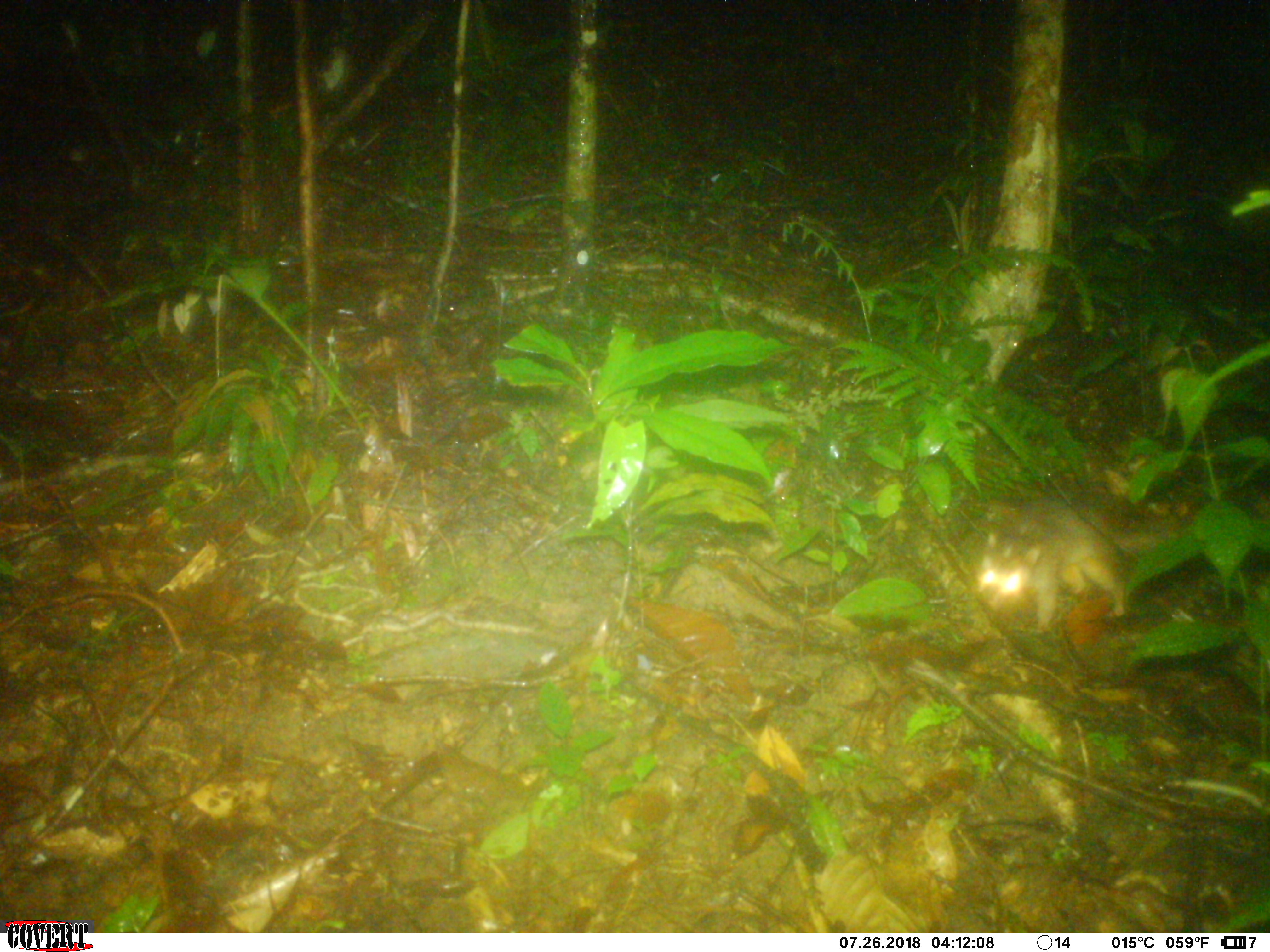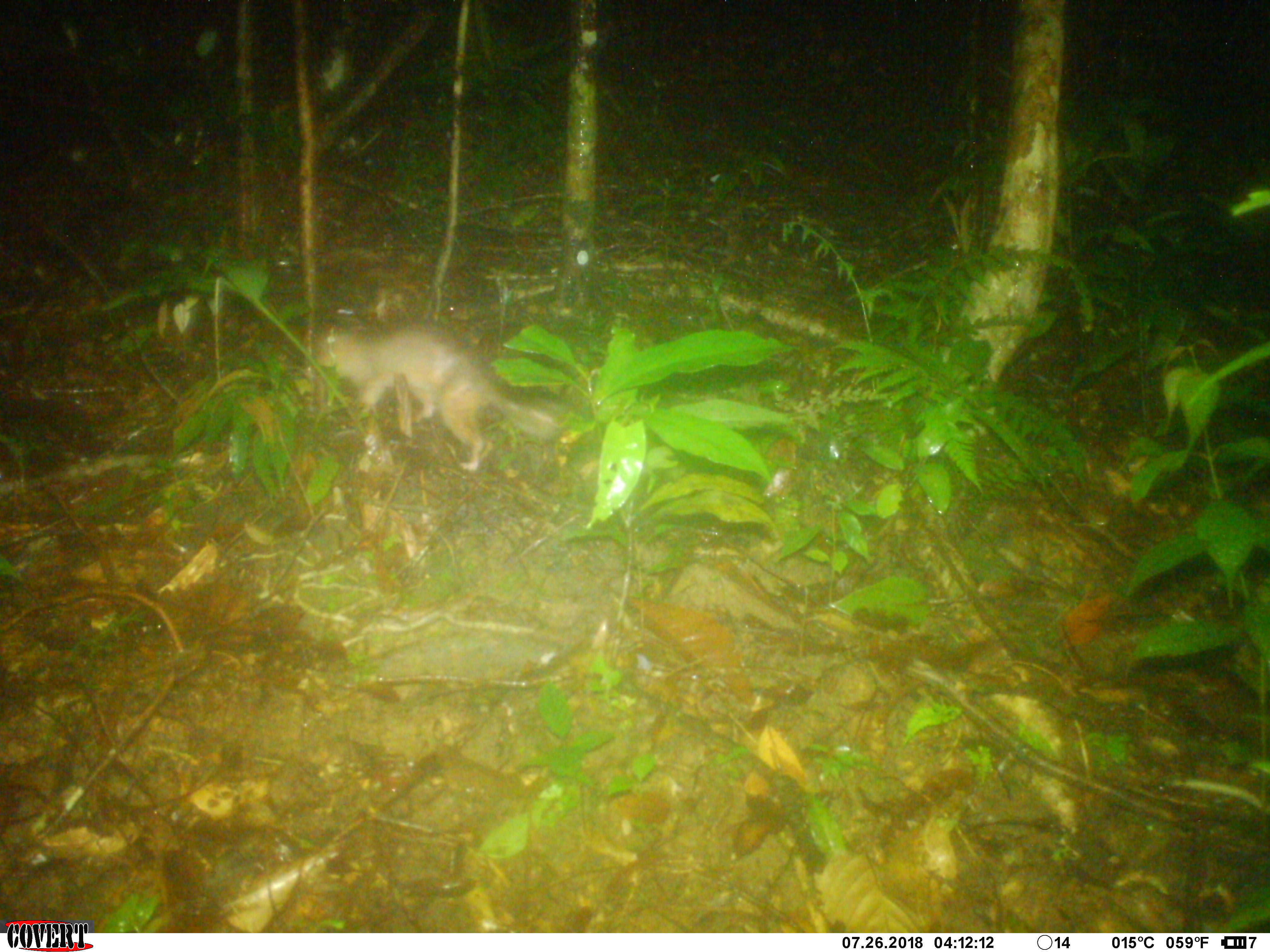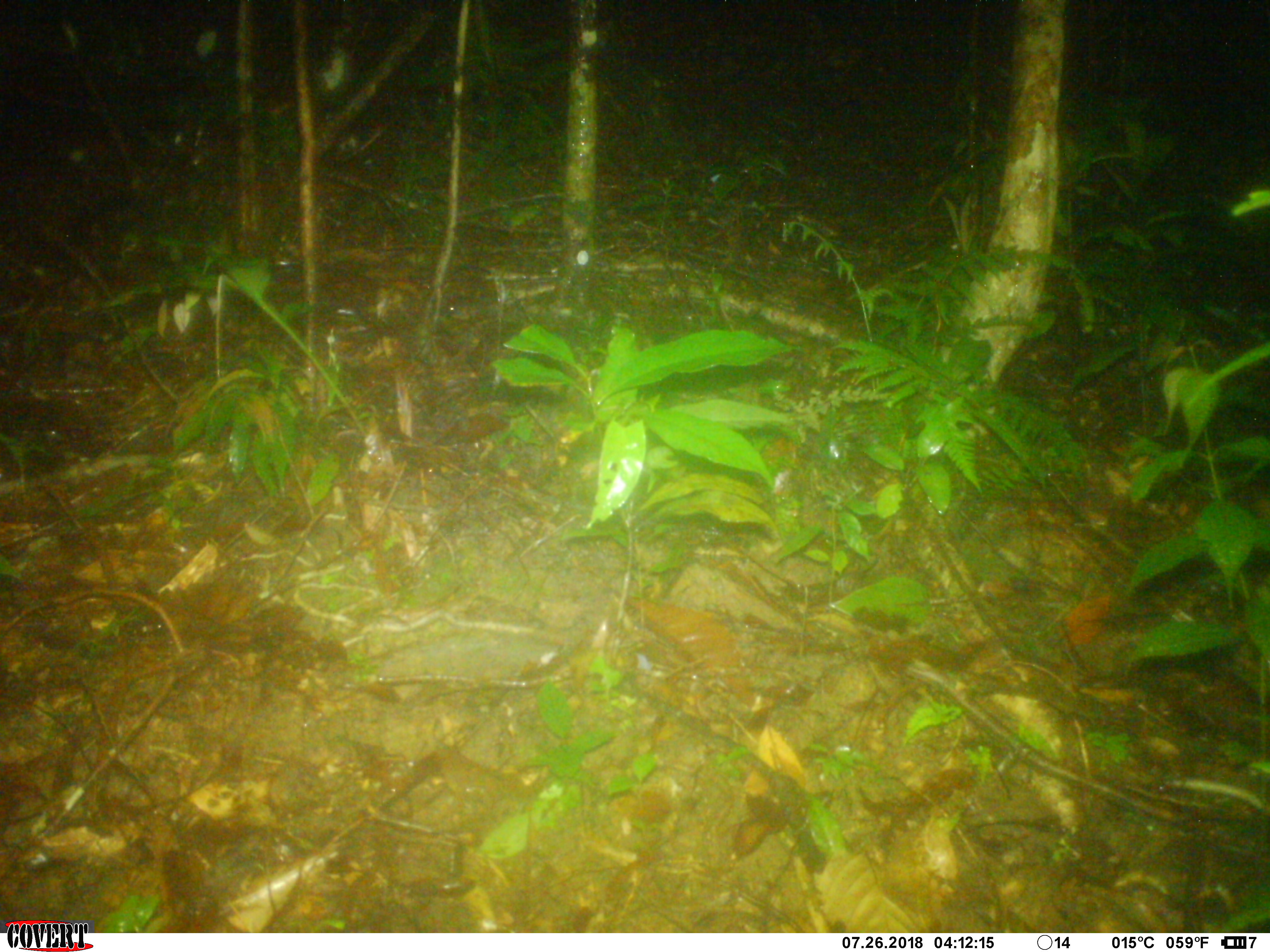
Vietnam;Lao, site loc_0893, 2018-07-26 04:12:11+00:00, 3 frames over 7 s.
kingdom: Animalia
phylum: Chordata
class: Mammalia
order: Carnivora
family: Mustelidae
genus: Melogale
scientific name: Melogale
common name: ferret badger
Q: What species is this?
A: Ferret badger (Melogale).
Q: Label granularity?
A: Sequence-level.